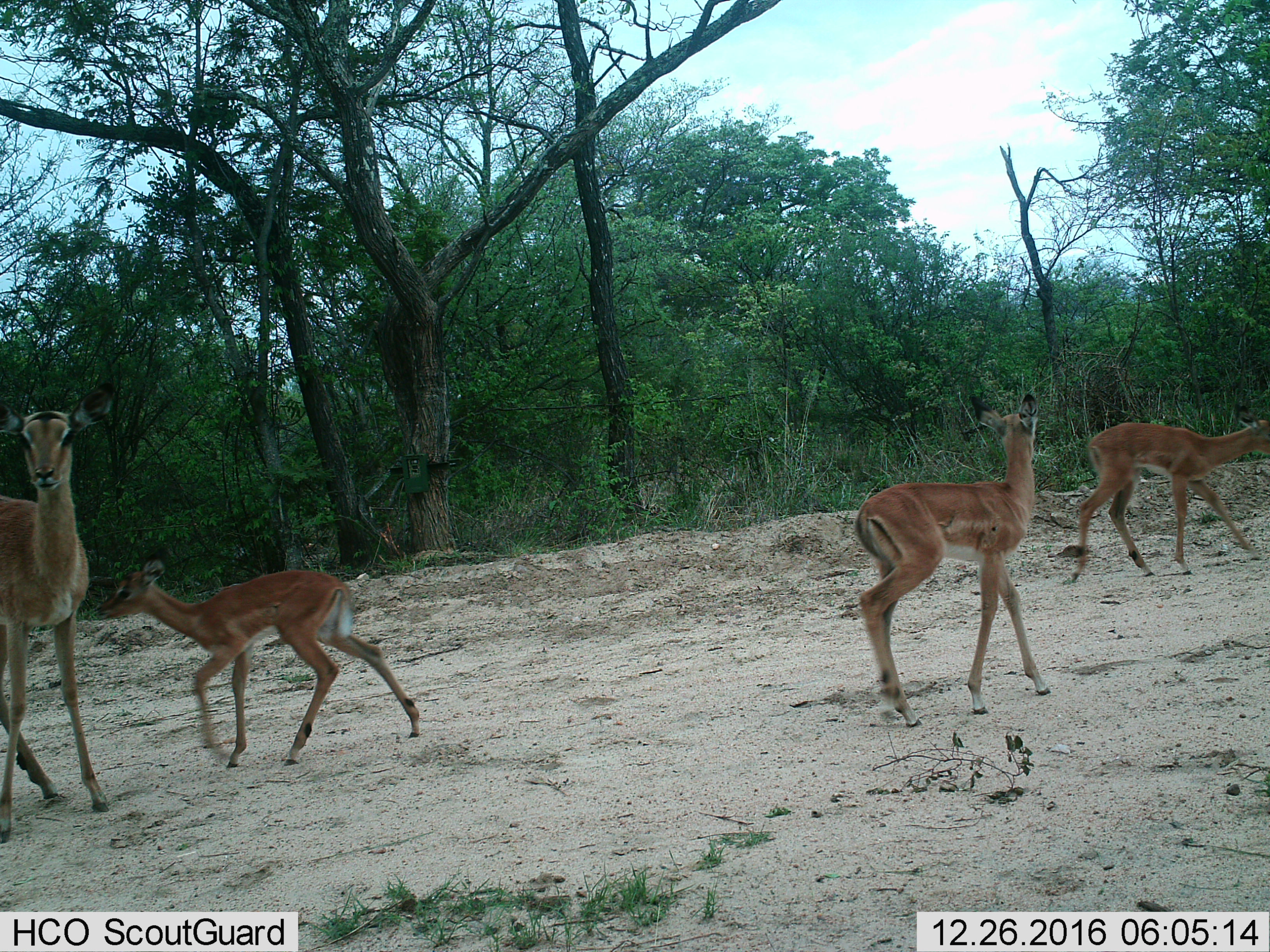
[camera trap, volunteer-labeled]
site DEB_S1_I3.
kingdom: Animalia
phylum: Chordata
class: Mammalia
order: Artiodactyla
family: Bovidae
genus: Aepyceros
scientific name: Aepyceros melampus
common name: impala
Impala (Aepyceros melampus), count 4. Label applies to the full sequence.